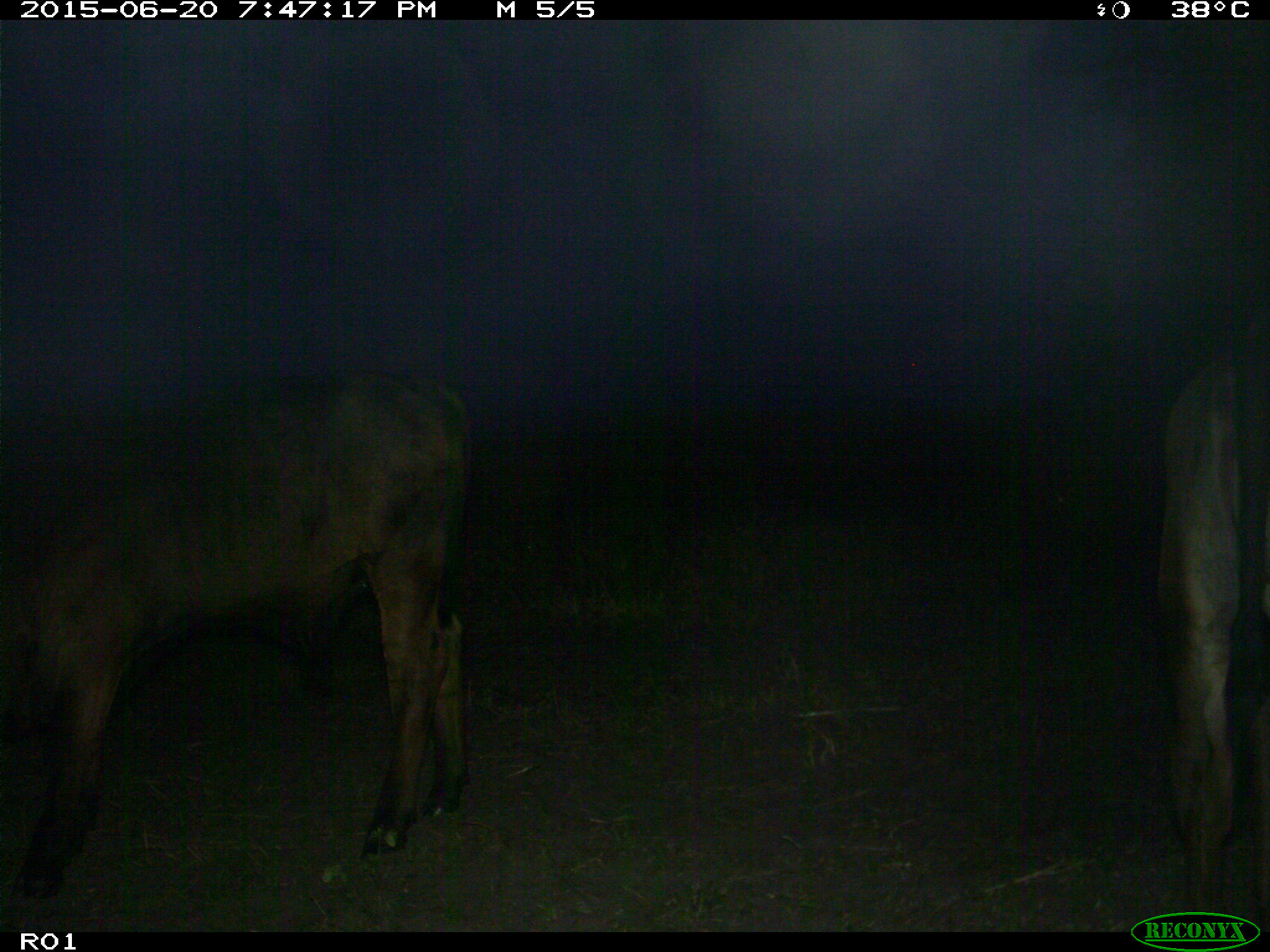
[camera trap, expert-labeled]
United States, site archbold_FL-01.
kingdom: Animalia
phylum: Chordata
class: Mammalia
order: Artiodactyla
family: Bovidae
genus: Bos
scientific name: Bos taurus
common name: domestic cow